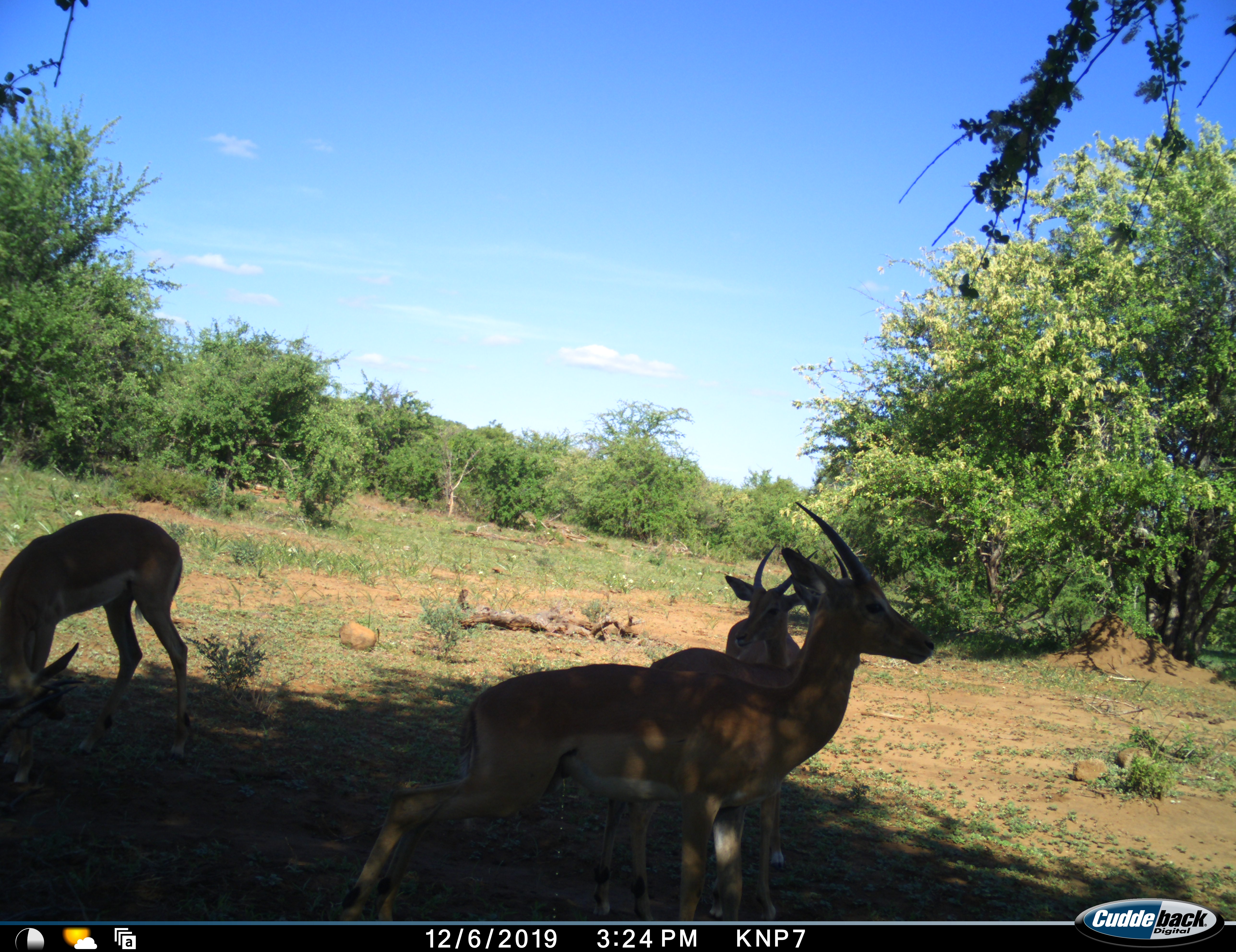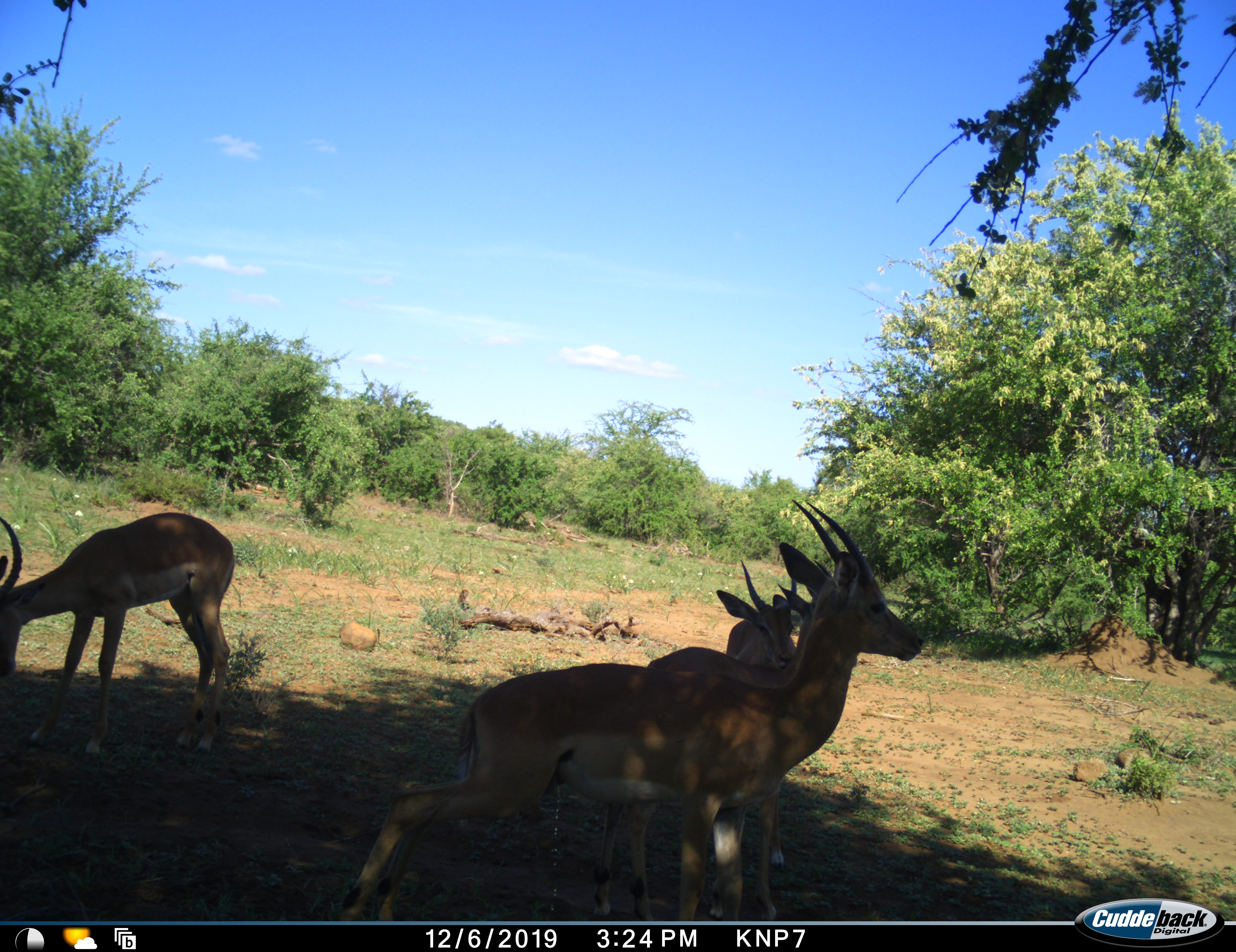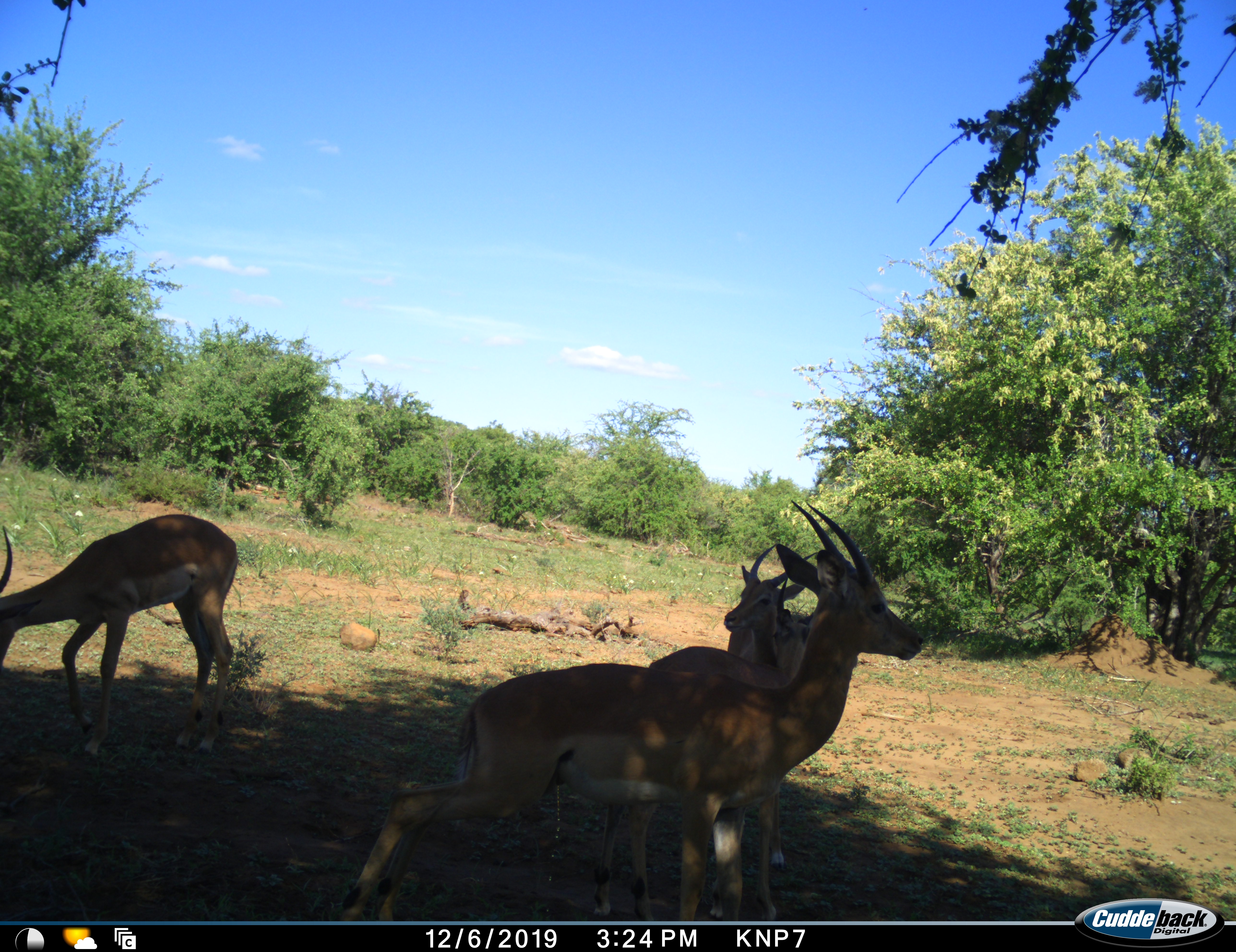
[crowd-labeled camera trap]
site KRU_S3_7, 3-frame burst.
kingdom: Animalia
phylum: Chordata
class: Mammalia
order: Artiodactyla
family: Bovidae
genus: Aepyceros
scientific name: Aepyceros melampus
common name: impala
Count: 4.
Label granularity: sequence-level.